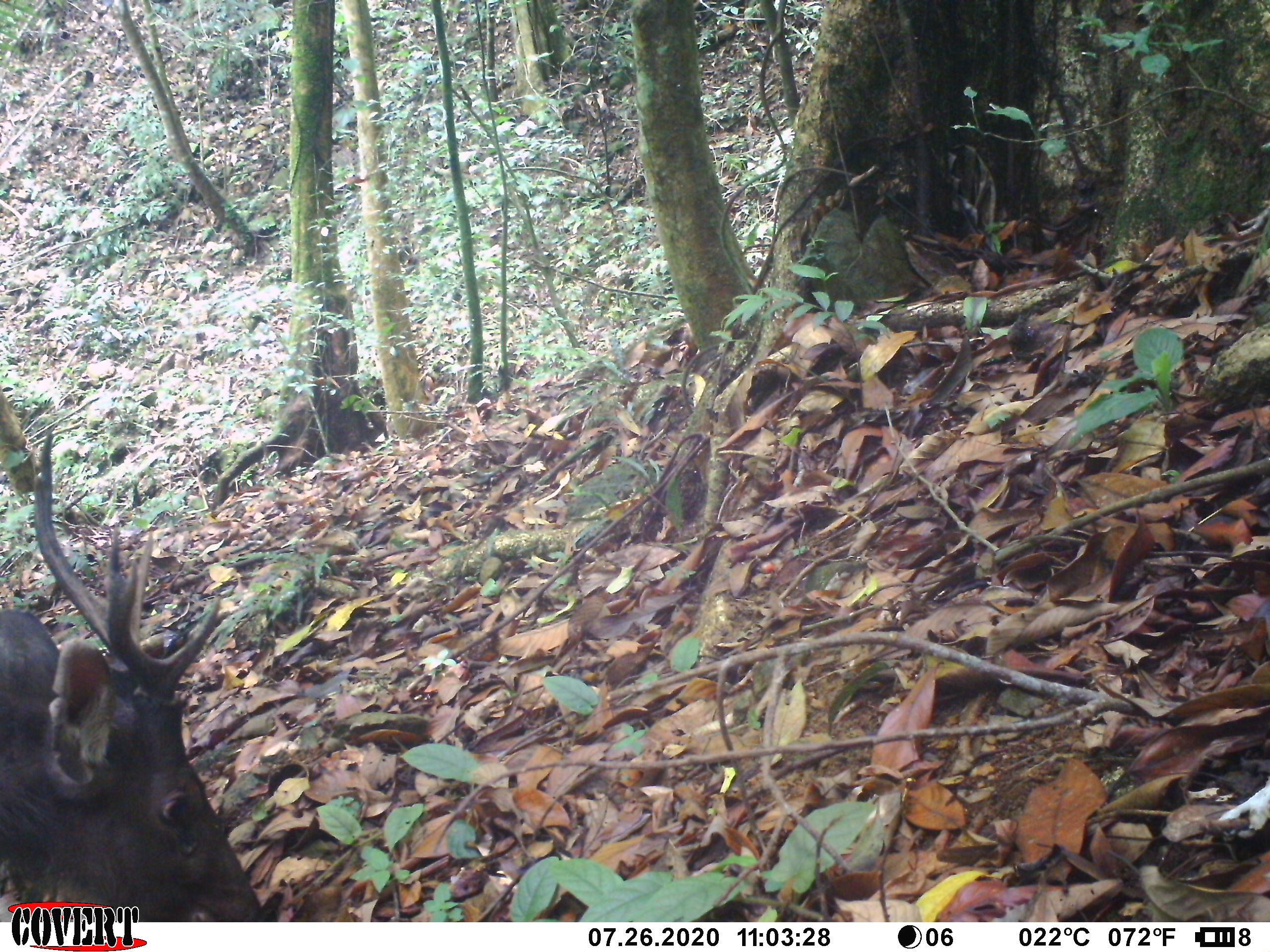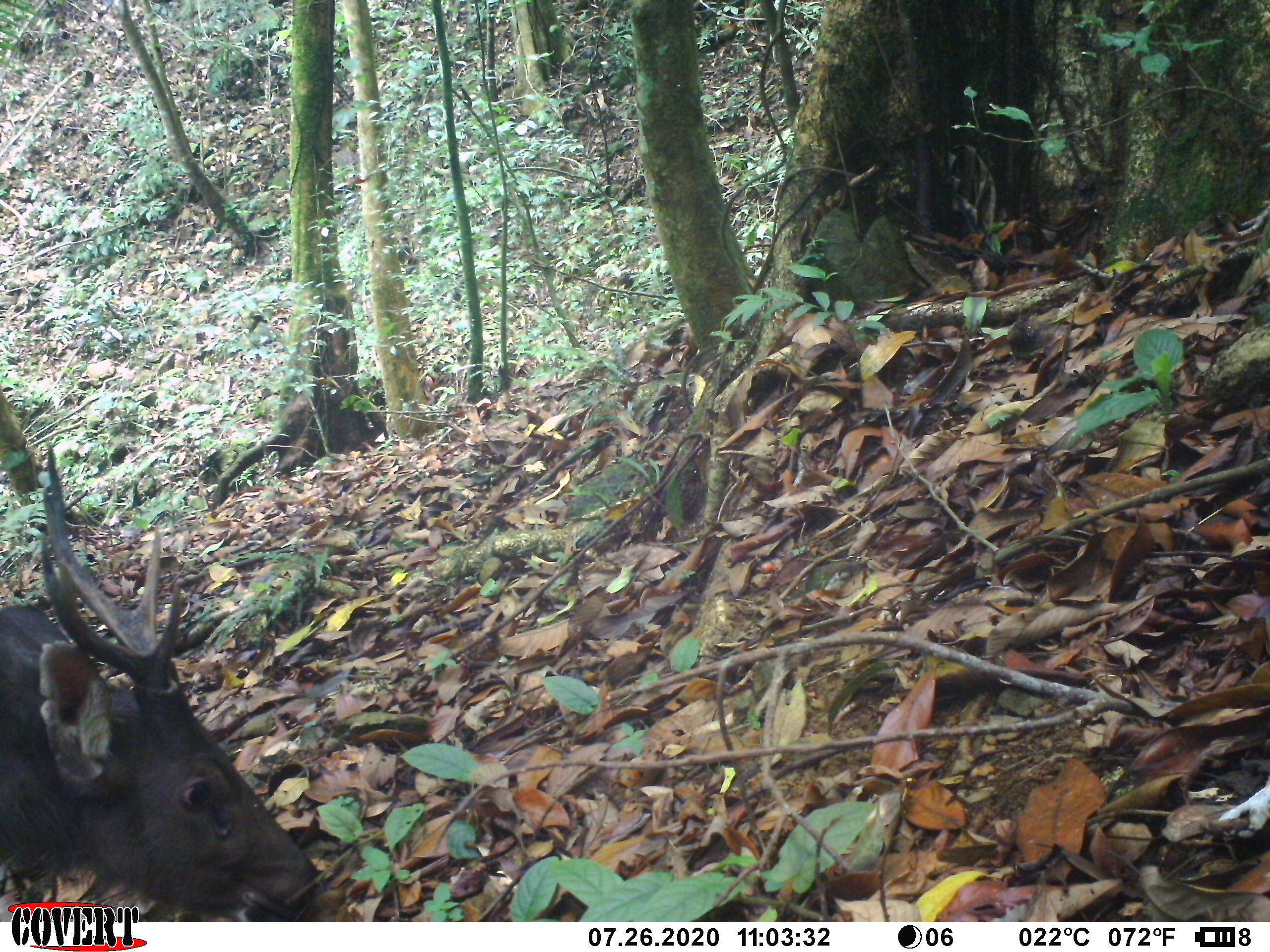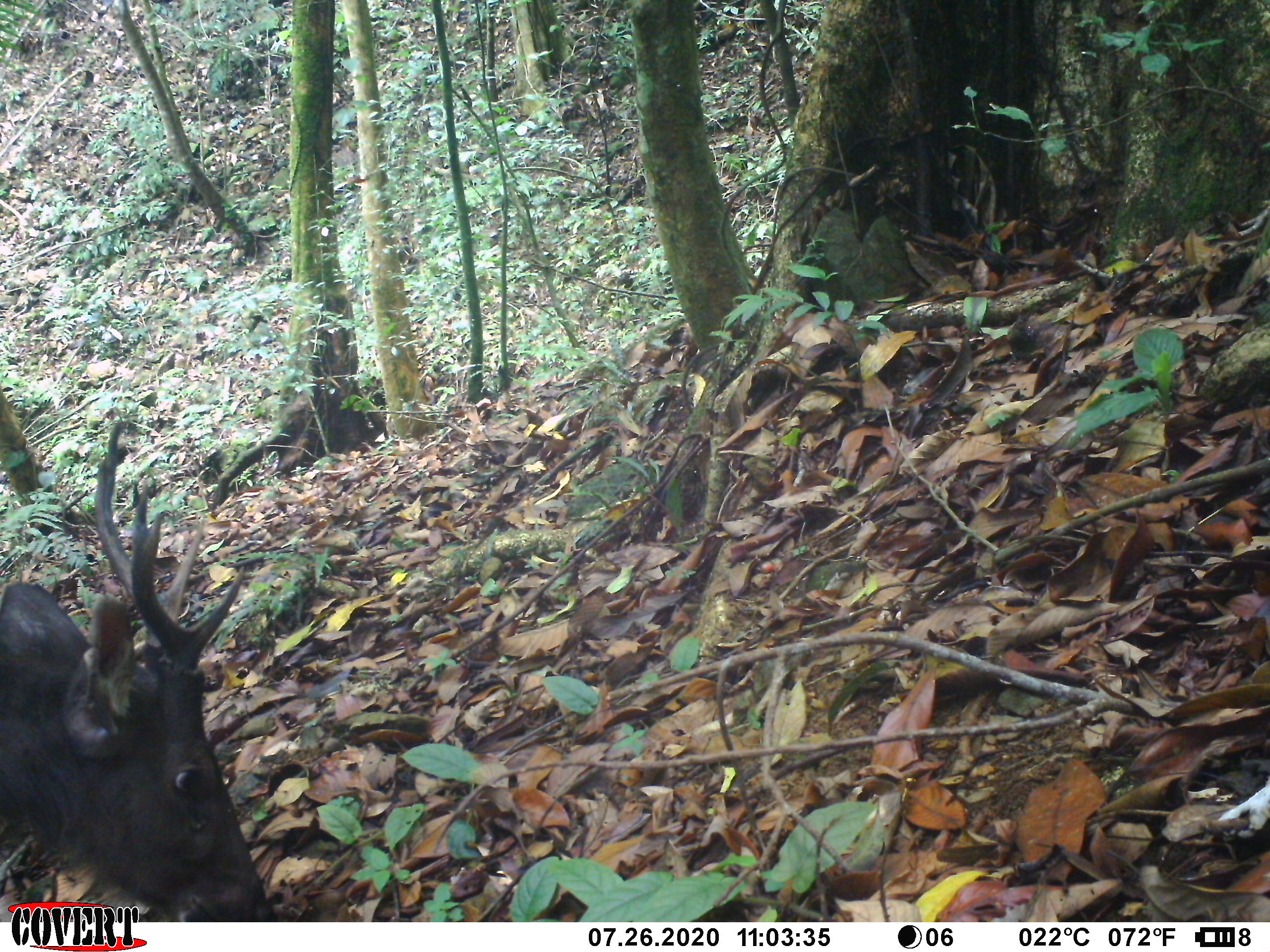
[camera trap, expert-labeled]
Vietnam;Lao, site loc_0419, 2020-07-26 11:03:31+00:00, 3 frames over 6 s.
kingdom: Animalia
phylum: Chordata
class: Mammalia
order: Artiodactyla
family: Cervidae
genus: Rusa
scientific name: Rusa unicolor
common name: sambar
Sambar (Rusa unicolor). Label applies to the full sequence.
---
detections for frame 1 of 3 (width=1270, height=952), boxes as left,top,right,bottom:
sambar: 0,427,267,922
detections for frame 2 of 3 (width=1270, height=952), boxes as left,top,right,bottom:
sambar: 0,444,326,920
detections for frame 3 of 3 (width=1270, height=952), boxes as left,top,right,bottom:
sambar: 0,416,279,920